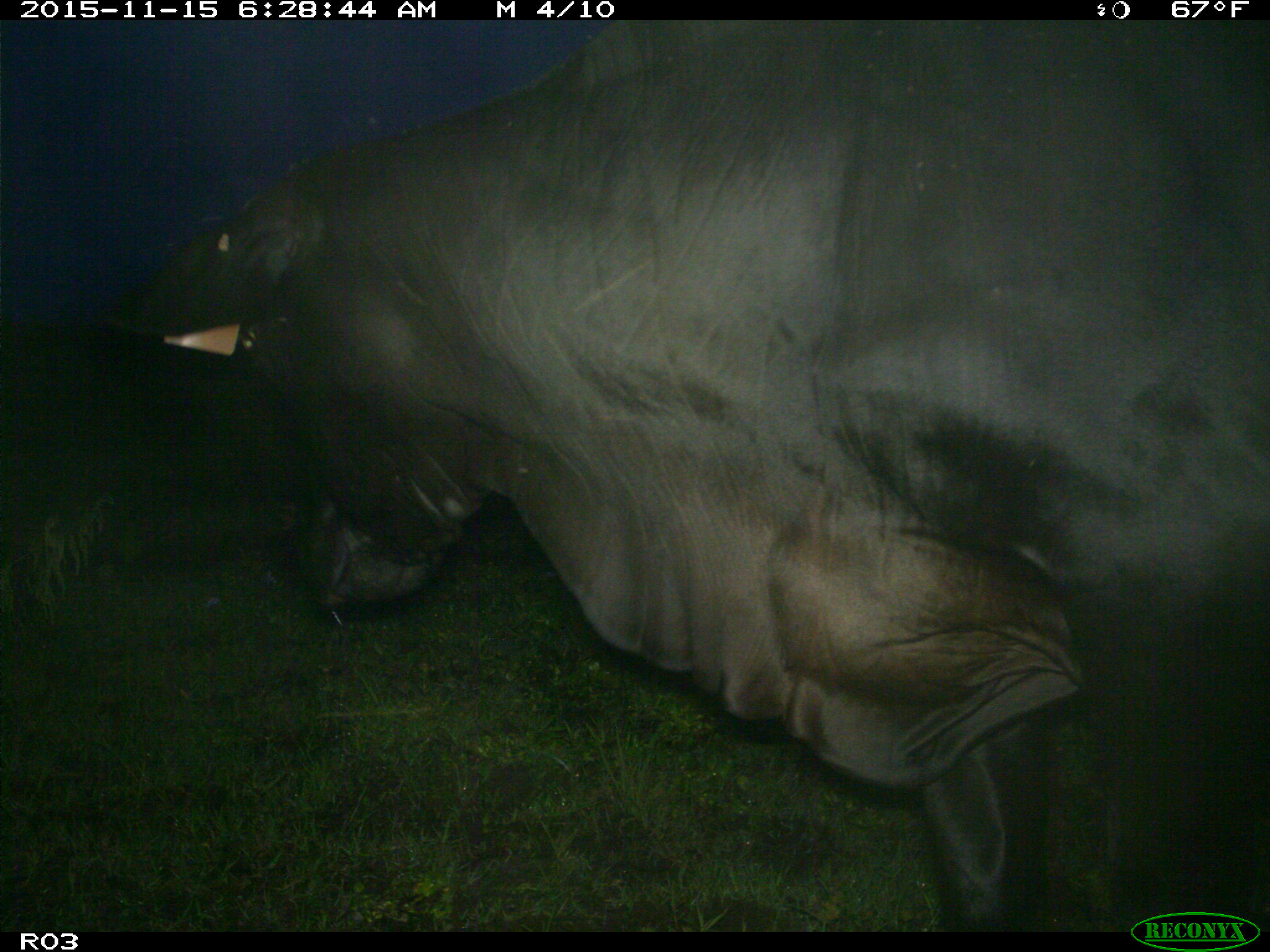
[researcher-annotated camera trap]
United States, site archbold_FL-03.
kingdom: Animalia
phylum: Chordata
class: Mammalia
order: Artiodactyla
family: Bovidae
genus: Bos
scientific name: Bos taurus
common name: domestic cow